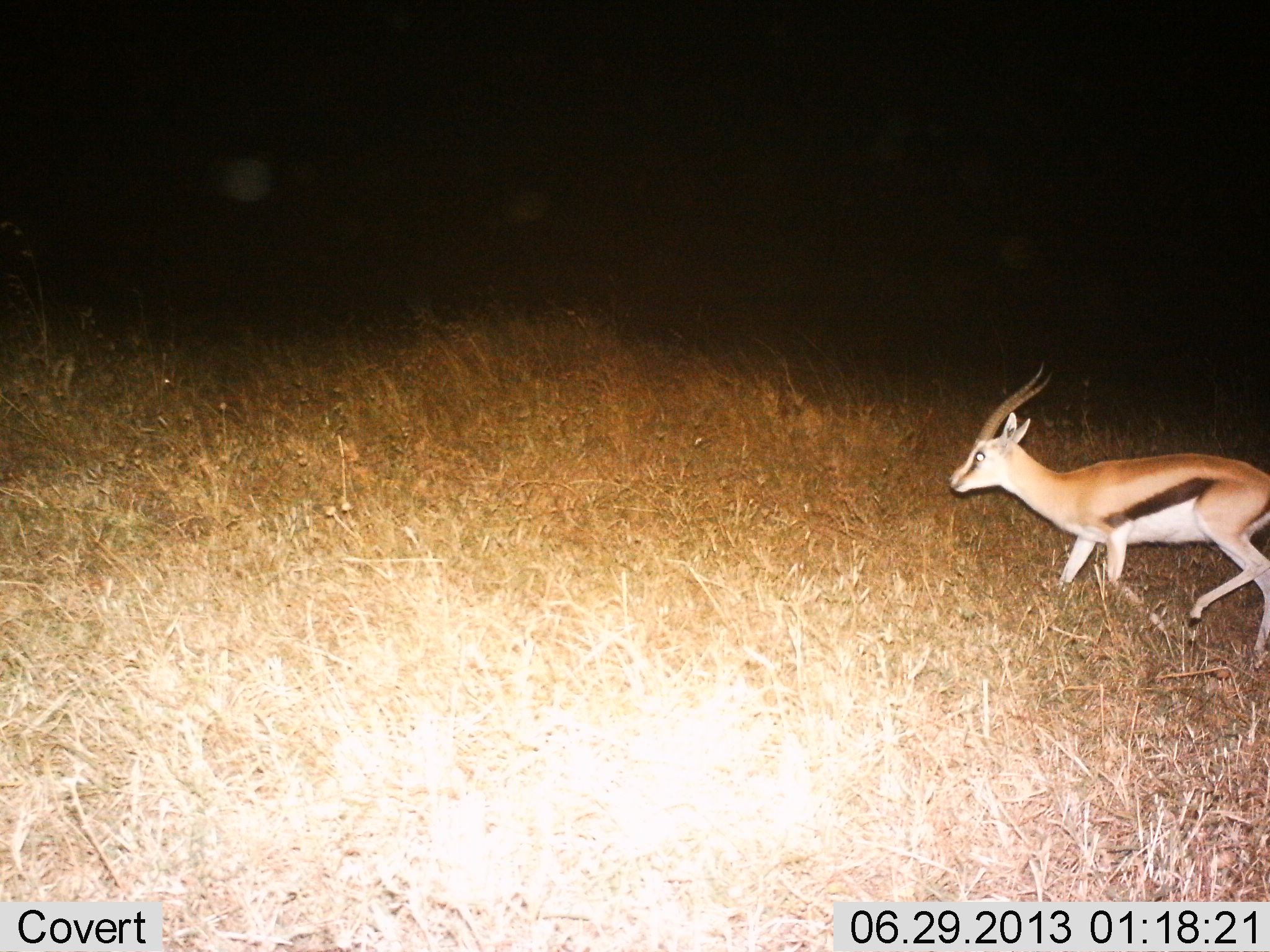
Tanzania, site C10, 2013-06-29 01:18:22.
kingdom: Animalia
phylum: Chordata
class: Mammalia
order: Artiodactyla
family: Bovidae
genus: Eudorcas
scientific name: Eudorcas thomsonii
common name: thomson's gazelle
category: gazellethomsons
Gazellethomsons (thomson's gazelle) (Eudorcas thomsonii), count 1. Behavior (volunteer vote fractions): standing 30%, resting 0%, moving 90%, interacting 0%. Young present (vote fraction): 0%. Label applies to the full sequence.